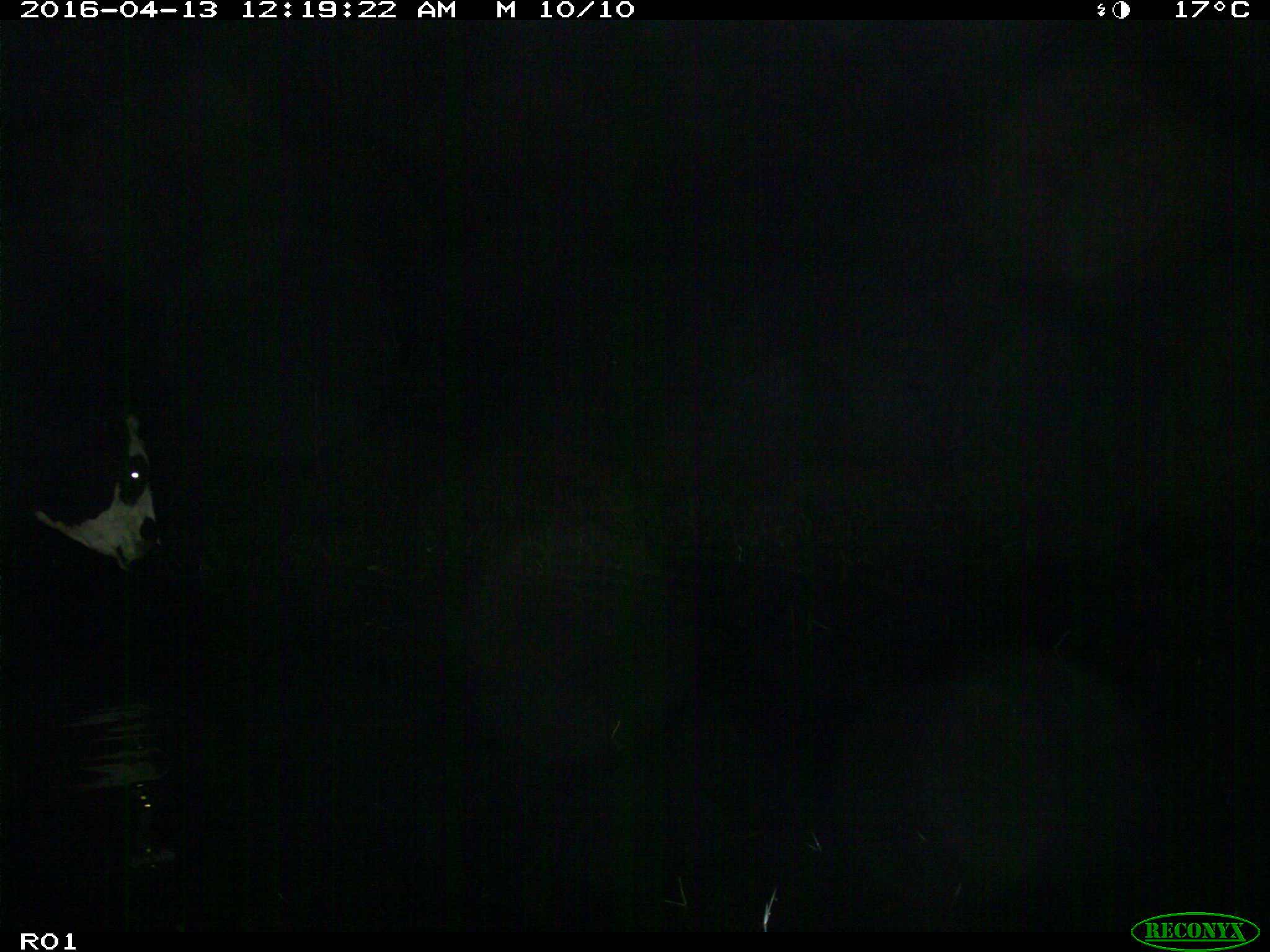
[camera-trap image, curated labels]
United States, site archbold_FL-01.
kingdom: Animalia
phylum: Chordata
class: Mammalia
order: Artiodactyla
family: Bovidae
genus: Bos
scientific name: Bos taurus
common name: domestic cow